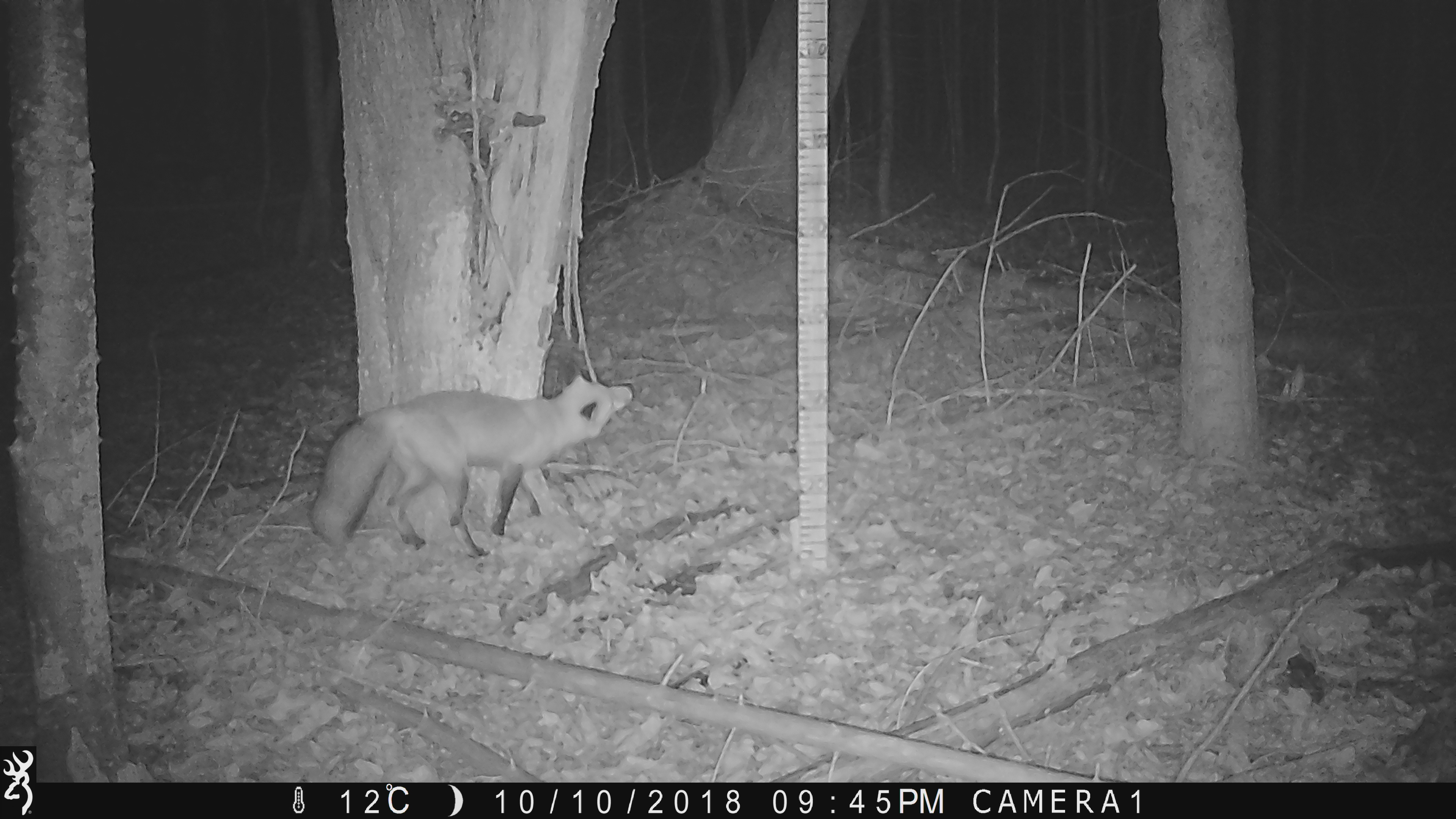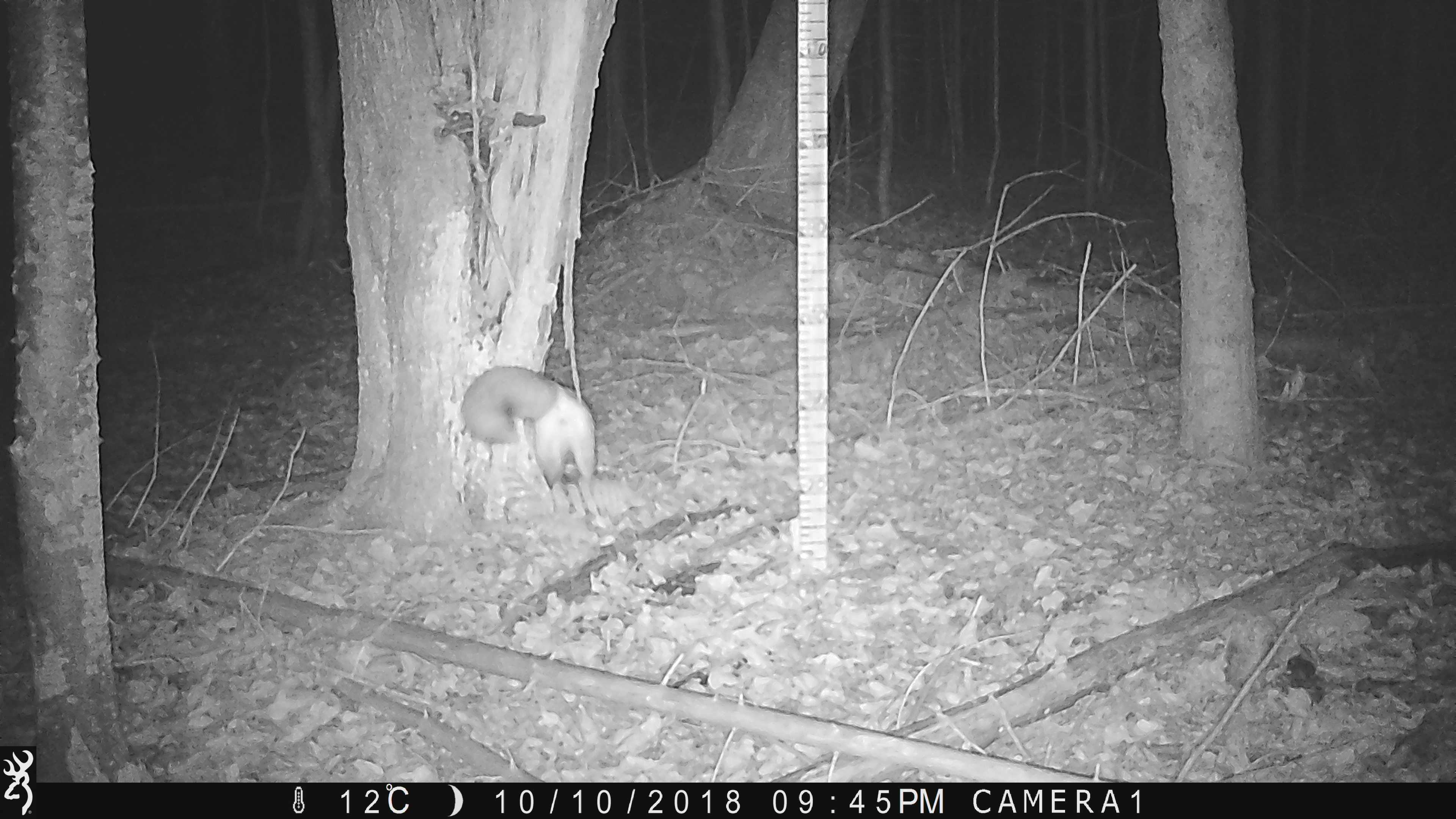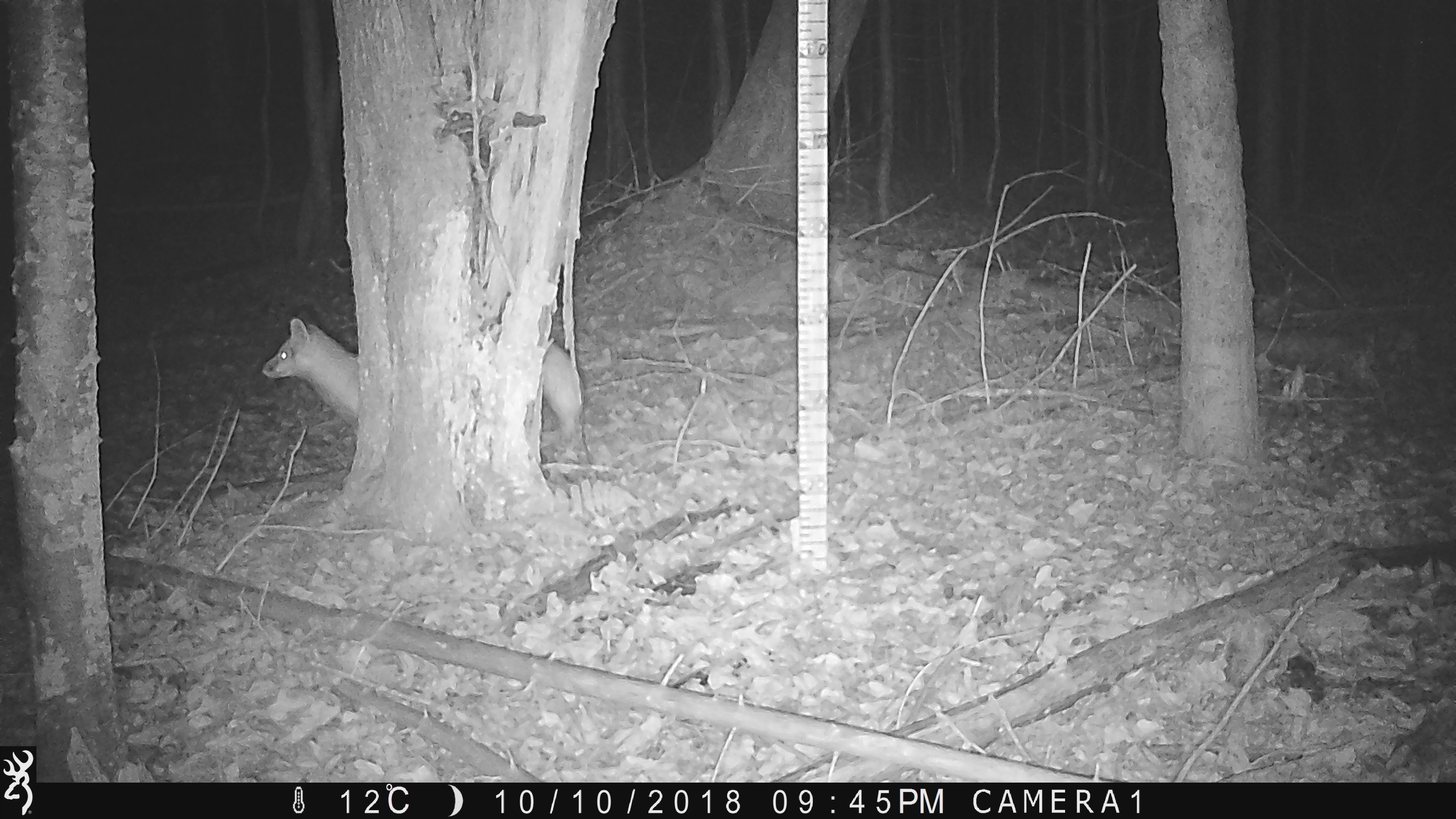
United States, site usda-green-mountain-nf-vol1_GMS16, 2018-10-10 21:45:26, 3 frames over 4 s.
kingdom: Animalia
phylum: Chordata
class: Mammalia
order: Carnivora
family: Canidae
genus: Vulpes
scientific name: Vulpes vulpes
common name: red fox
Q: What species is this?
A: Red fox (Vulpes vulpes).